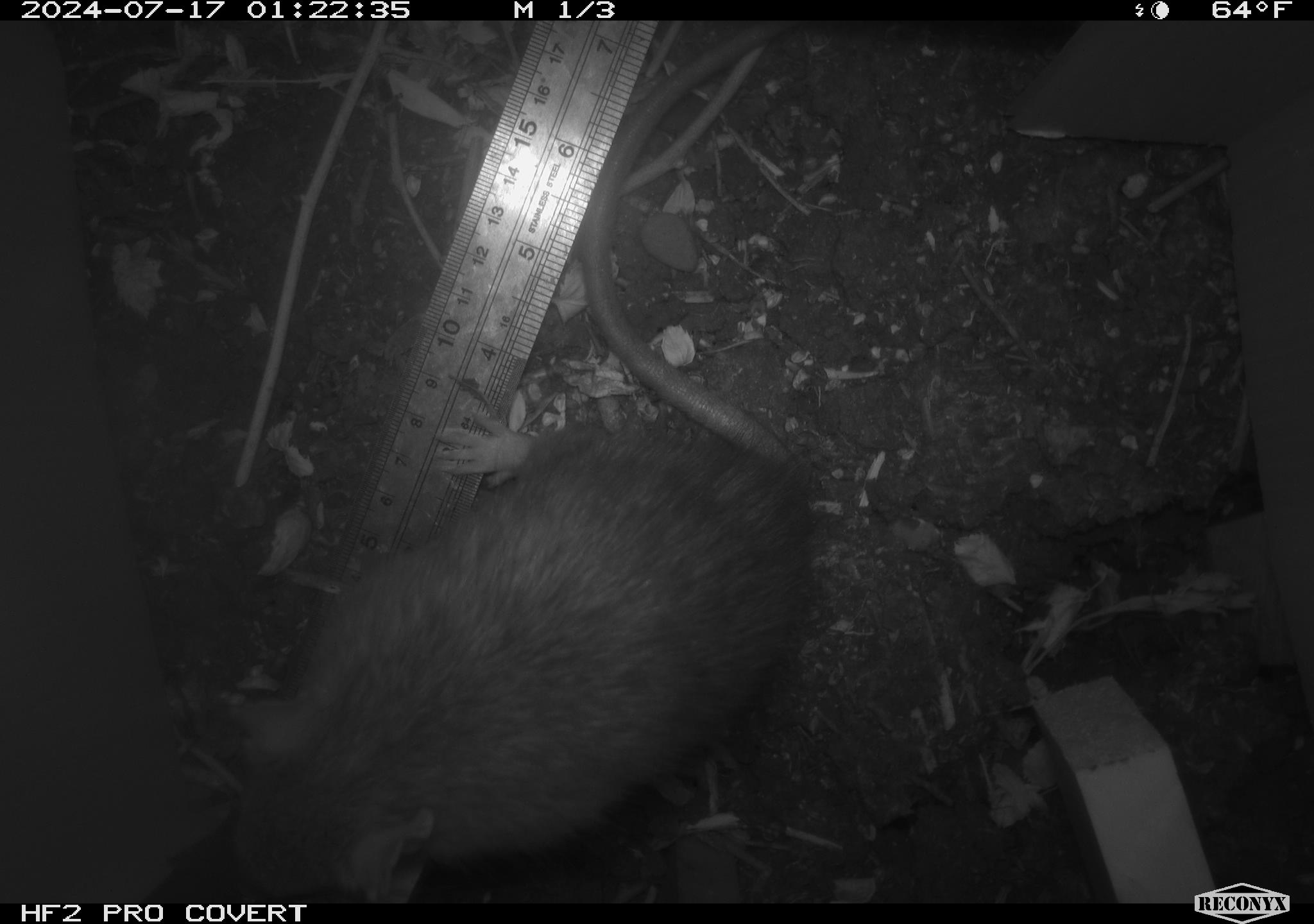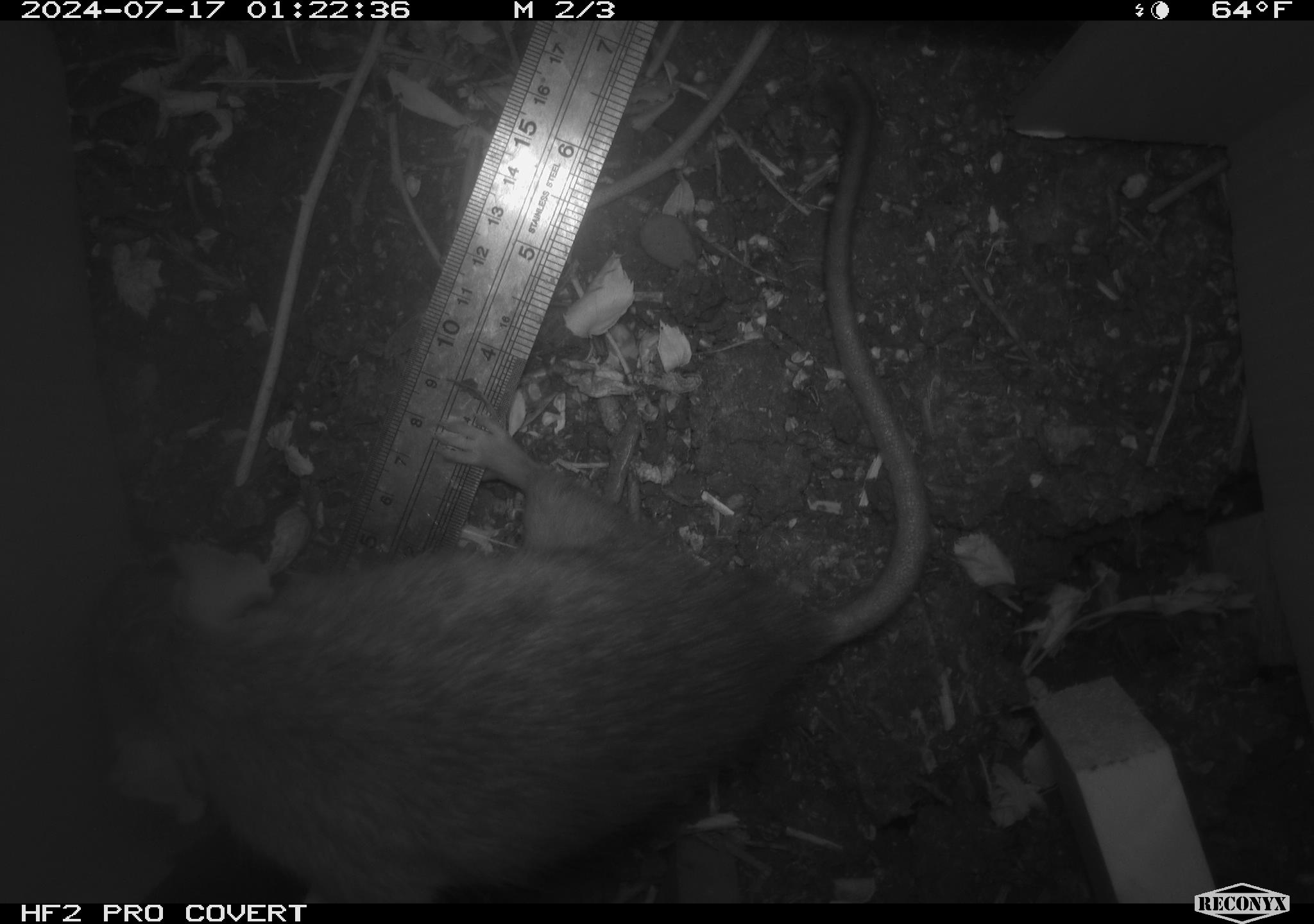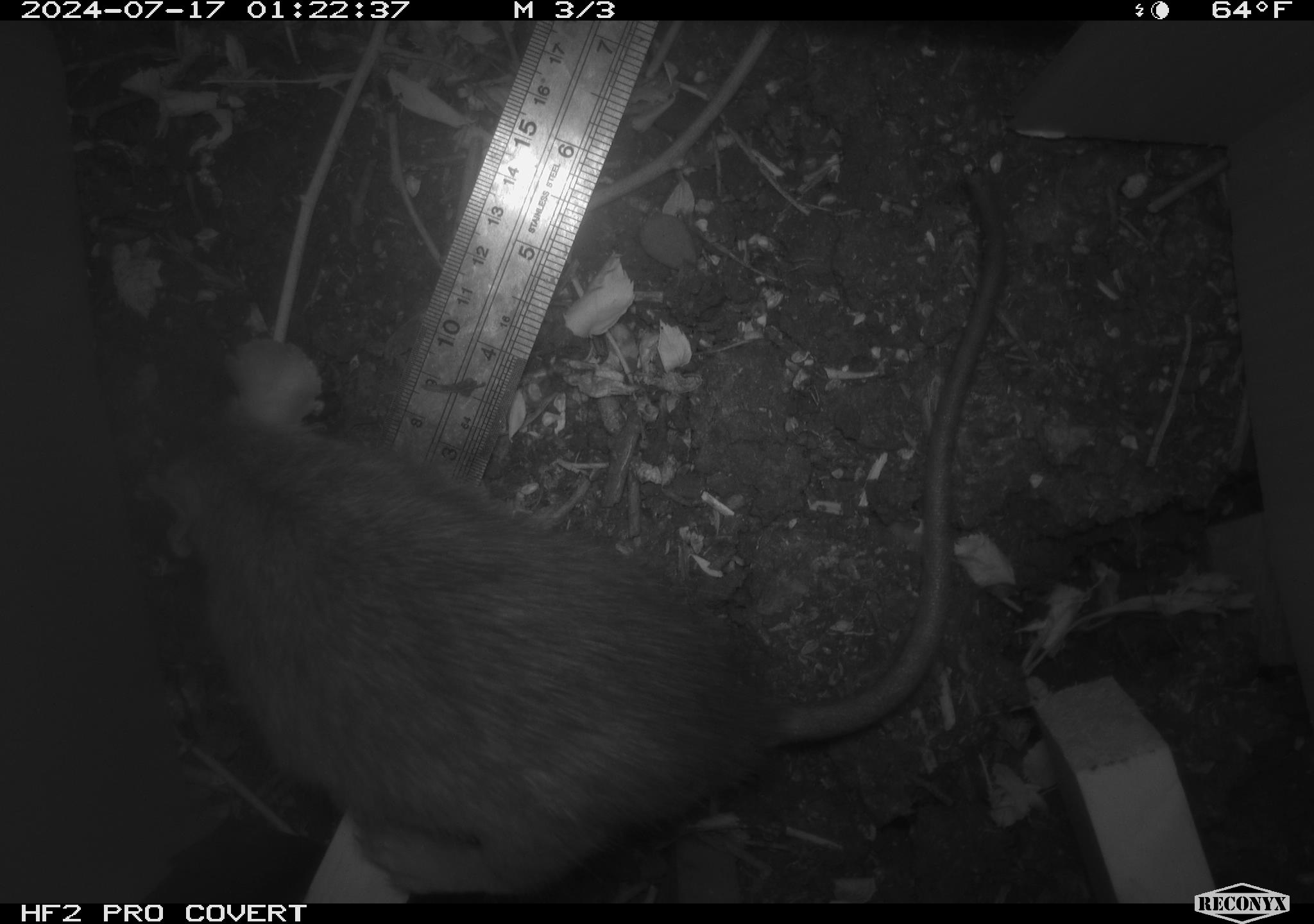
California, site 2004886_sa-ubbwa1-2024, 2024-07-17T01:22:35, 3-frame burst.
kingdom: Animalia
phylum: Chordata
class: Mammalia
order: Rodentia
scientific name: Rodentia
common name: woodrat or rat or mouse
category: woodrat or rat or mouse species